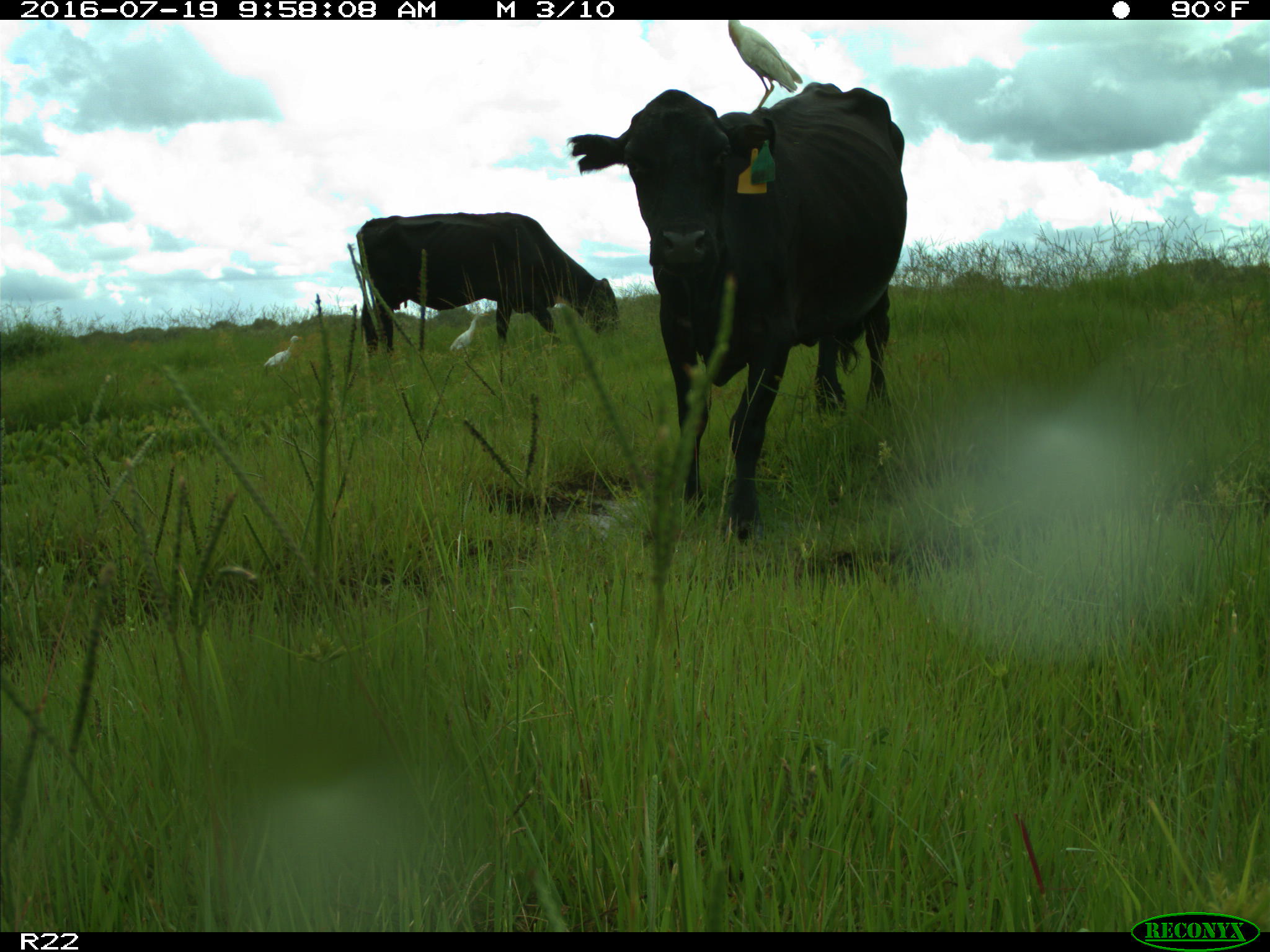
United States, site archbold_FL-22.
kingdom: Animalia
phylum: Chordata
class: Mammalia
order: Artiodactyla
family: Bovidae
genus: Bos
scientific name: Bos taurus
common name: domestic cow